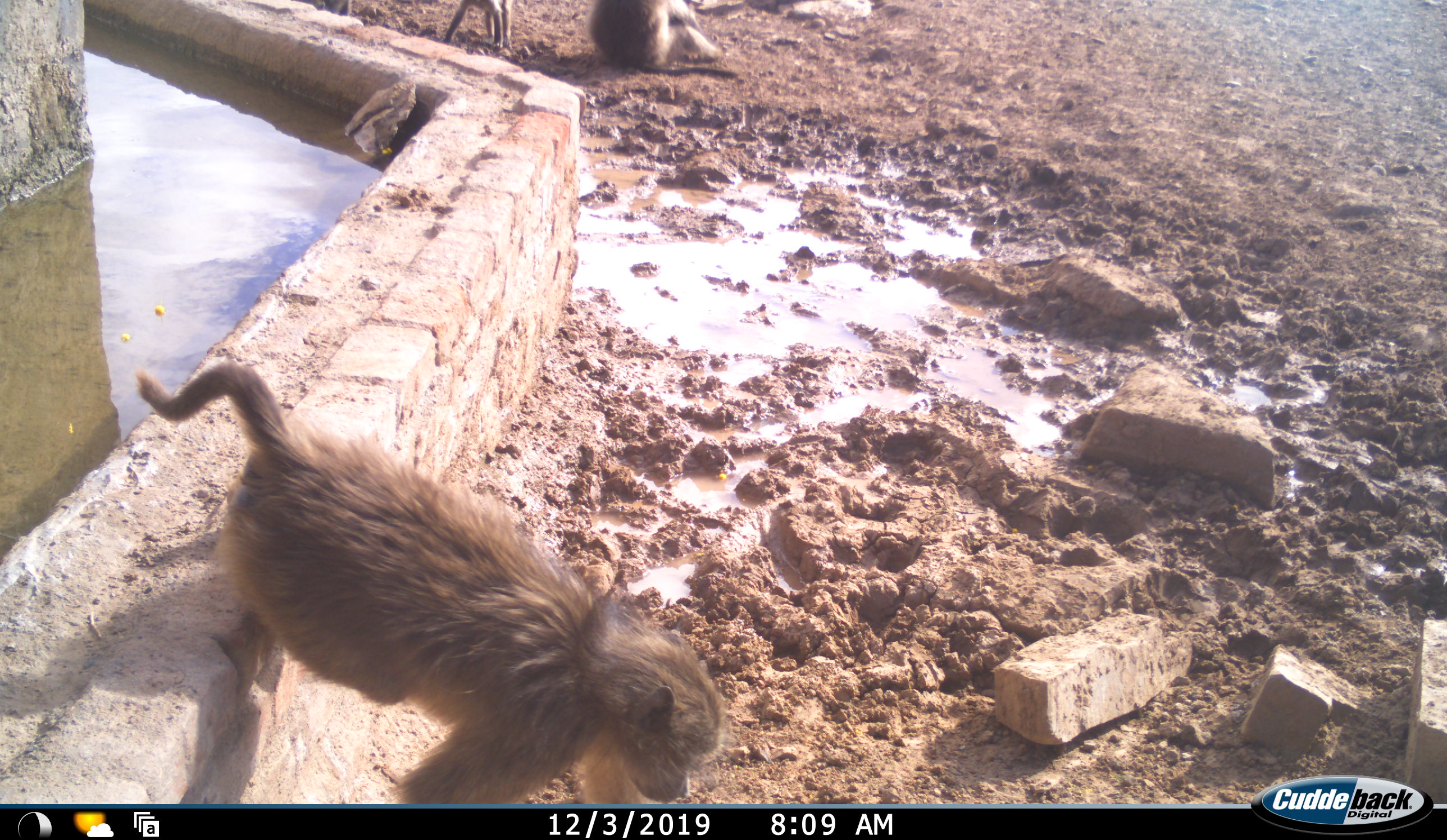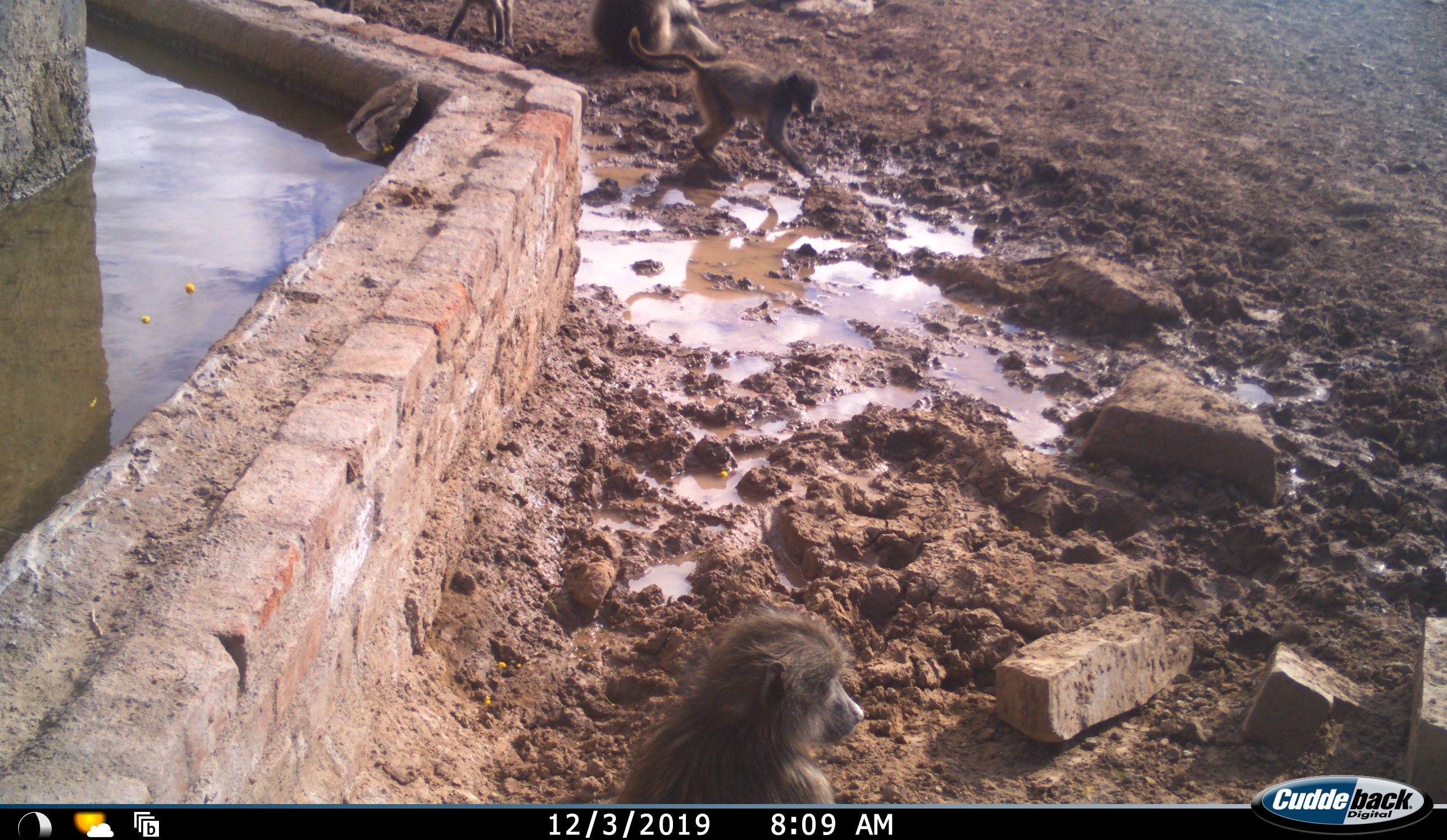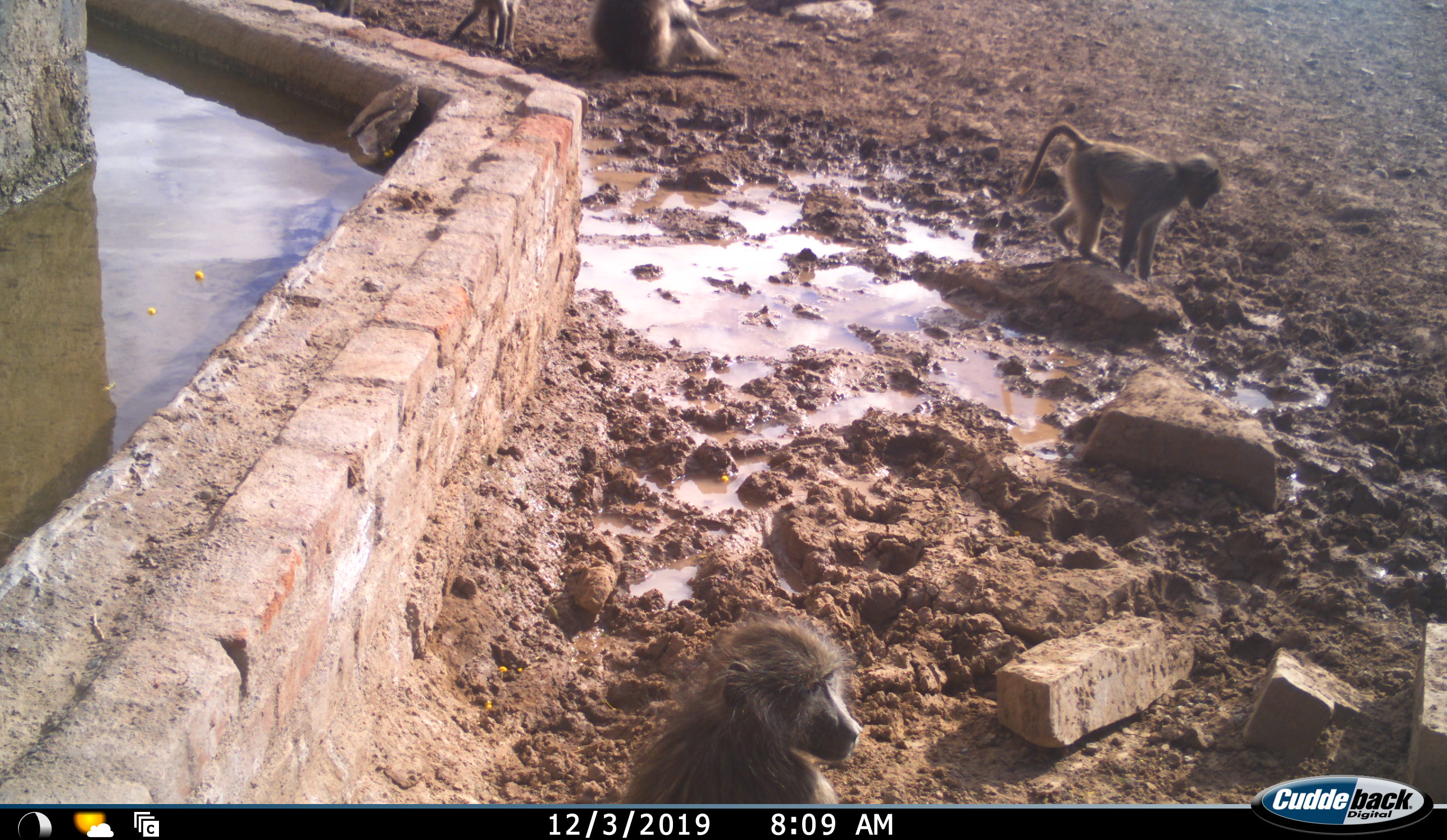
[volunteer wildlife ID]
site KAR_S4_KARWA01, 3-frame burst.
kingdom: Animalia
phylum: Chordata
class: Mammalia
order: Primates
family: Cercopithecidae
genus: Papio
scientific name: Papio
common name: baboon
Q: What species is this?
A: Baboon (Papio).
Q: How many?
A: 4.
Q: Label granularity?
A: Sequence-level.